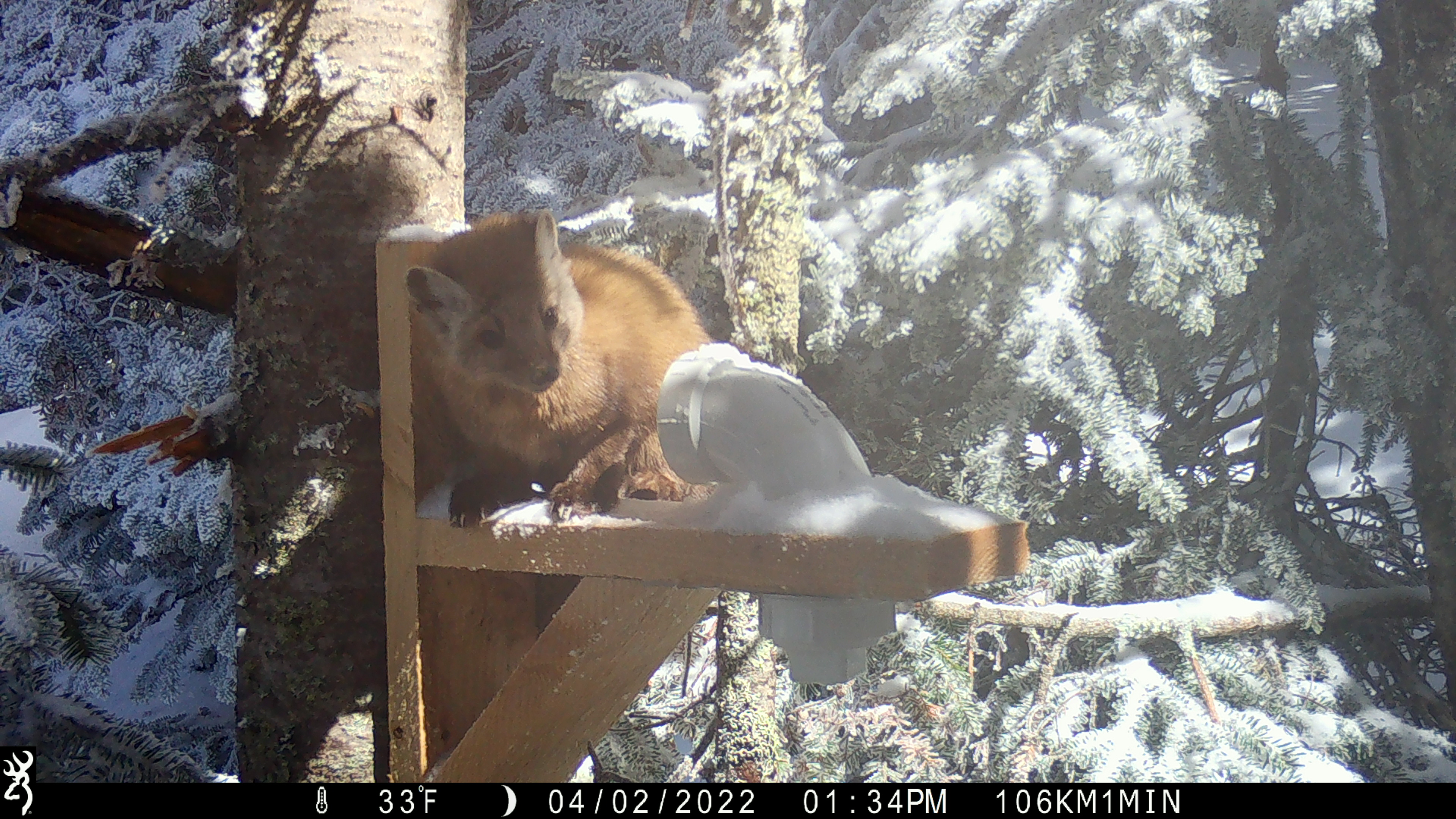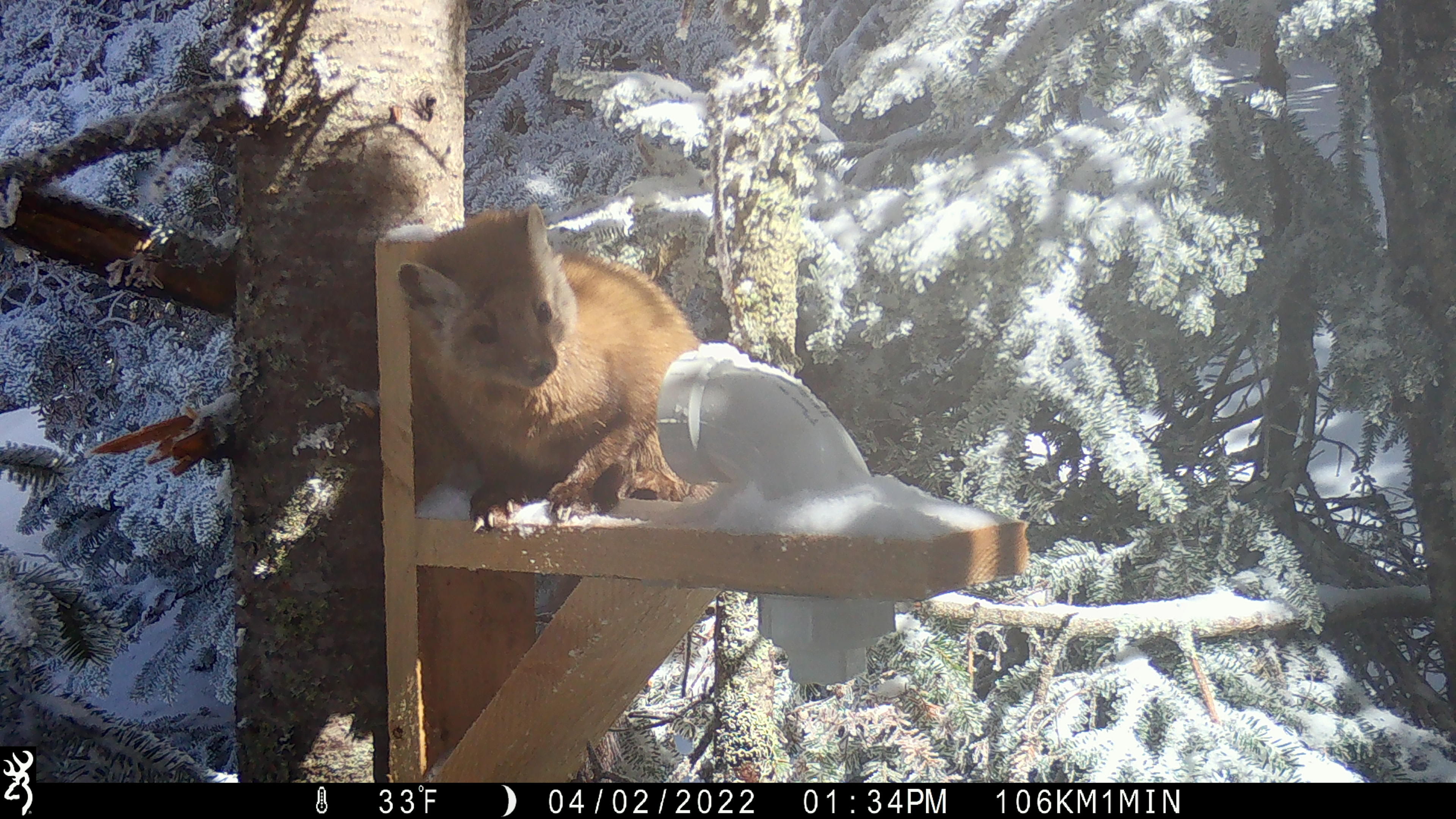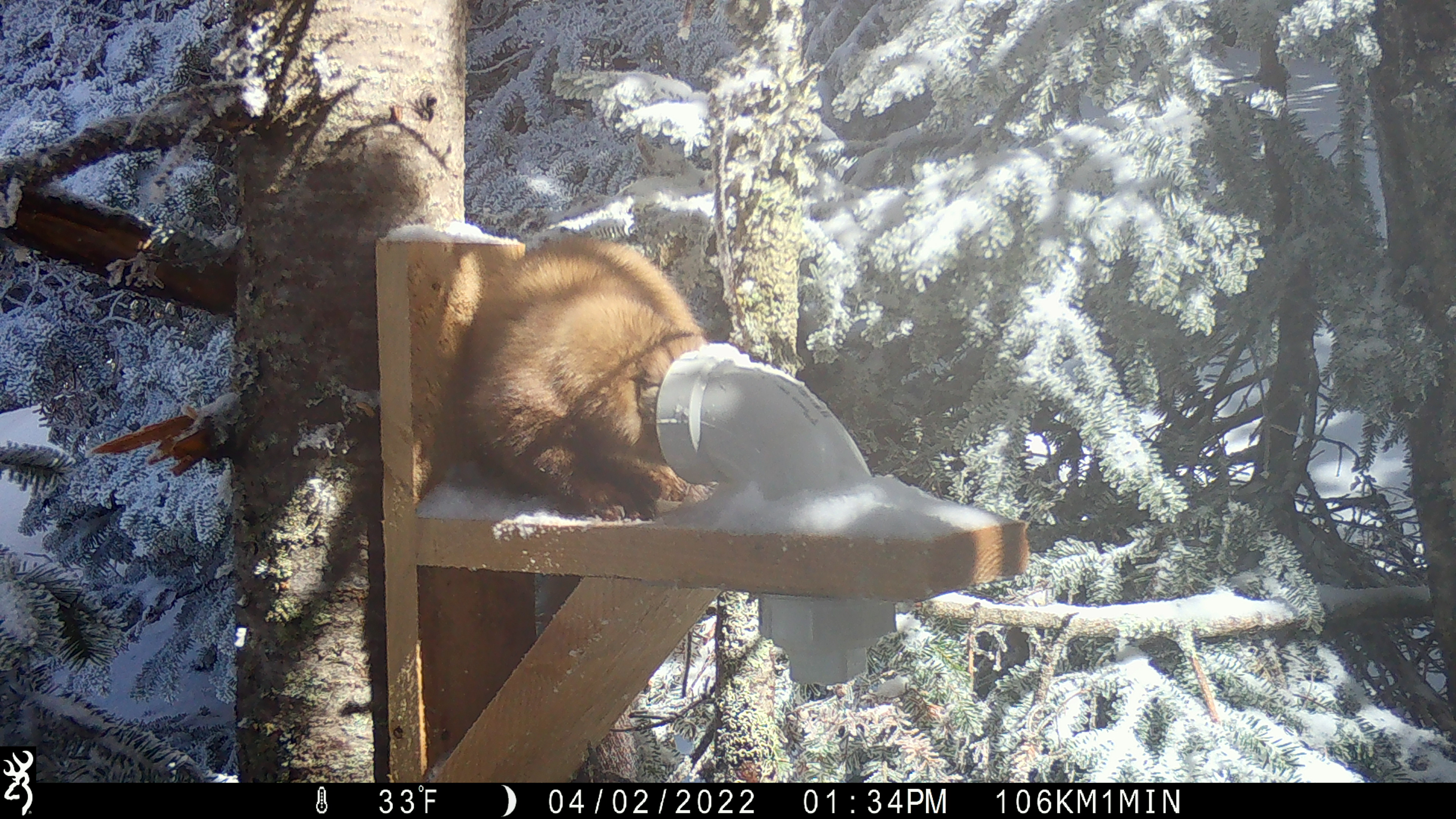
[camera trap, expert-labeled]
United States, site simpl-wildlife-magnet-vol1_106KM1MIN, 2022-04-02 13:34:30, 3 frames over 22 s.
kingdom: Animalia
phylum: Chordata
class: Mammalia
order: Carnivora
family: Mustelidae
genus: Martes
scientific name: Martes americana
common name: american marten